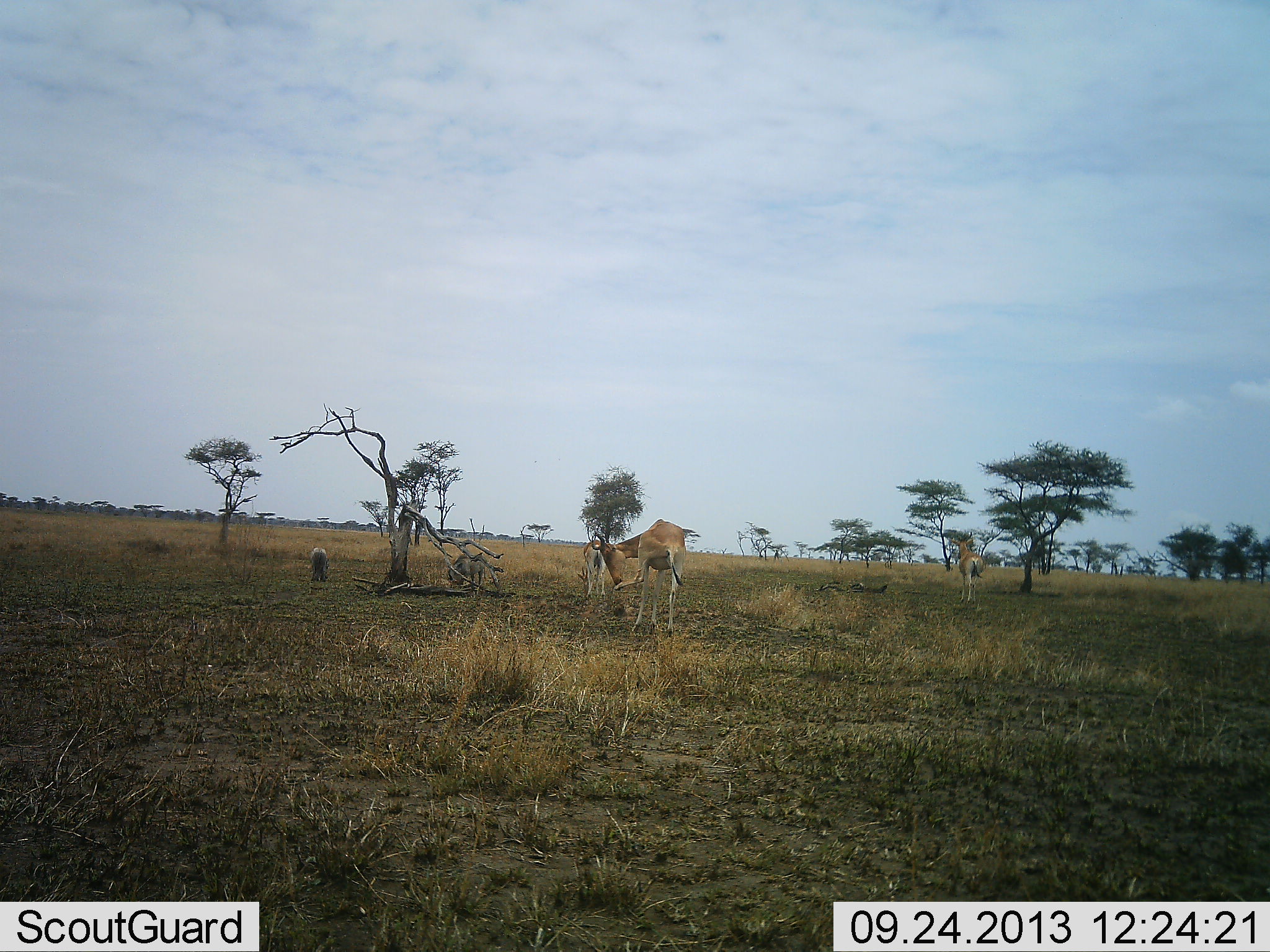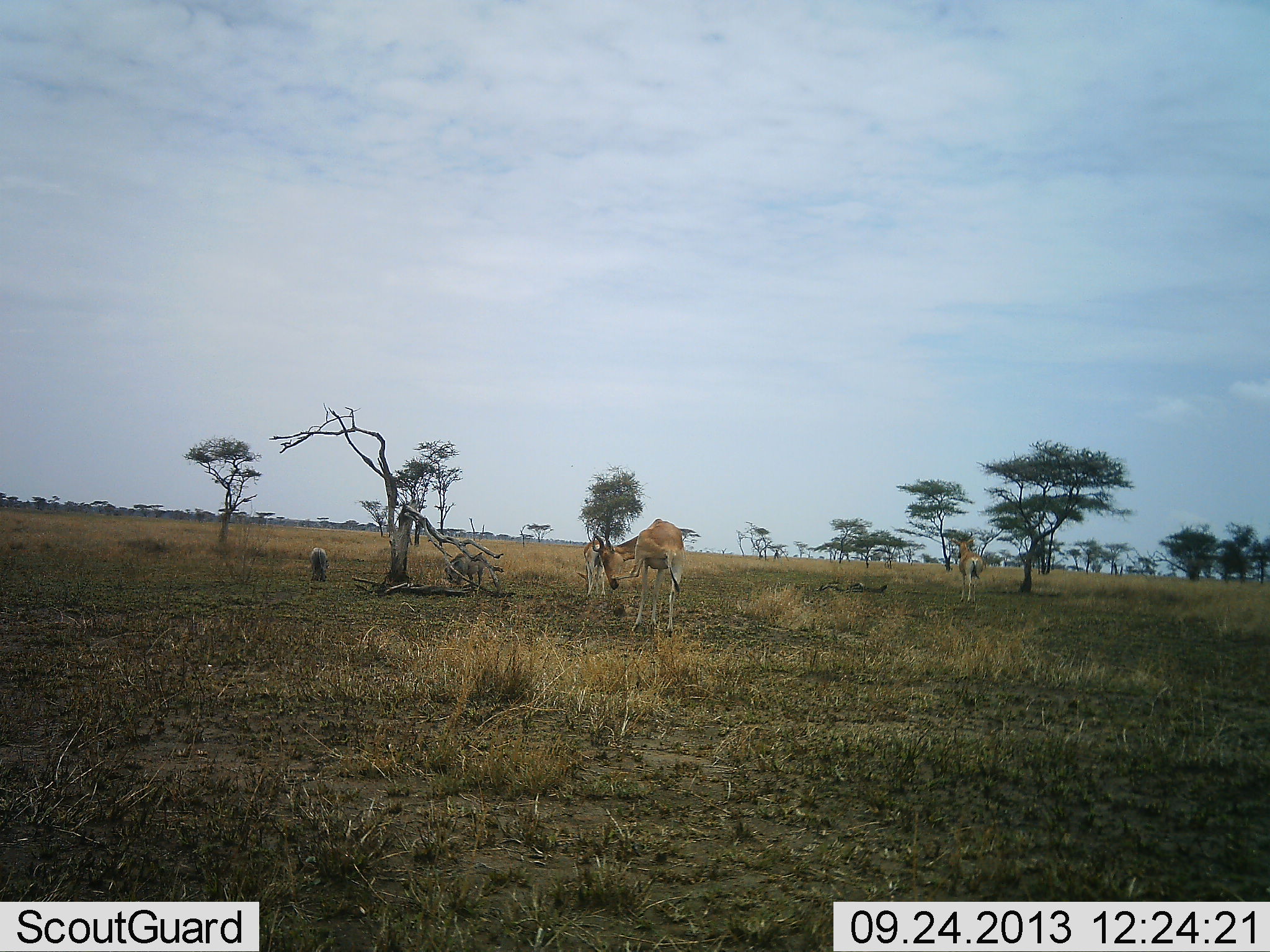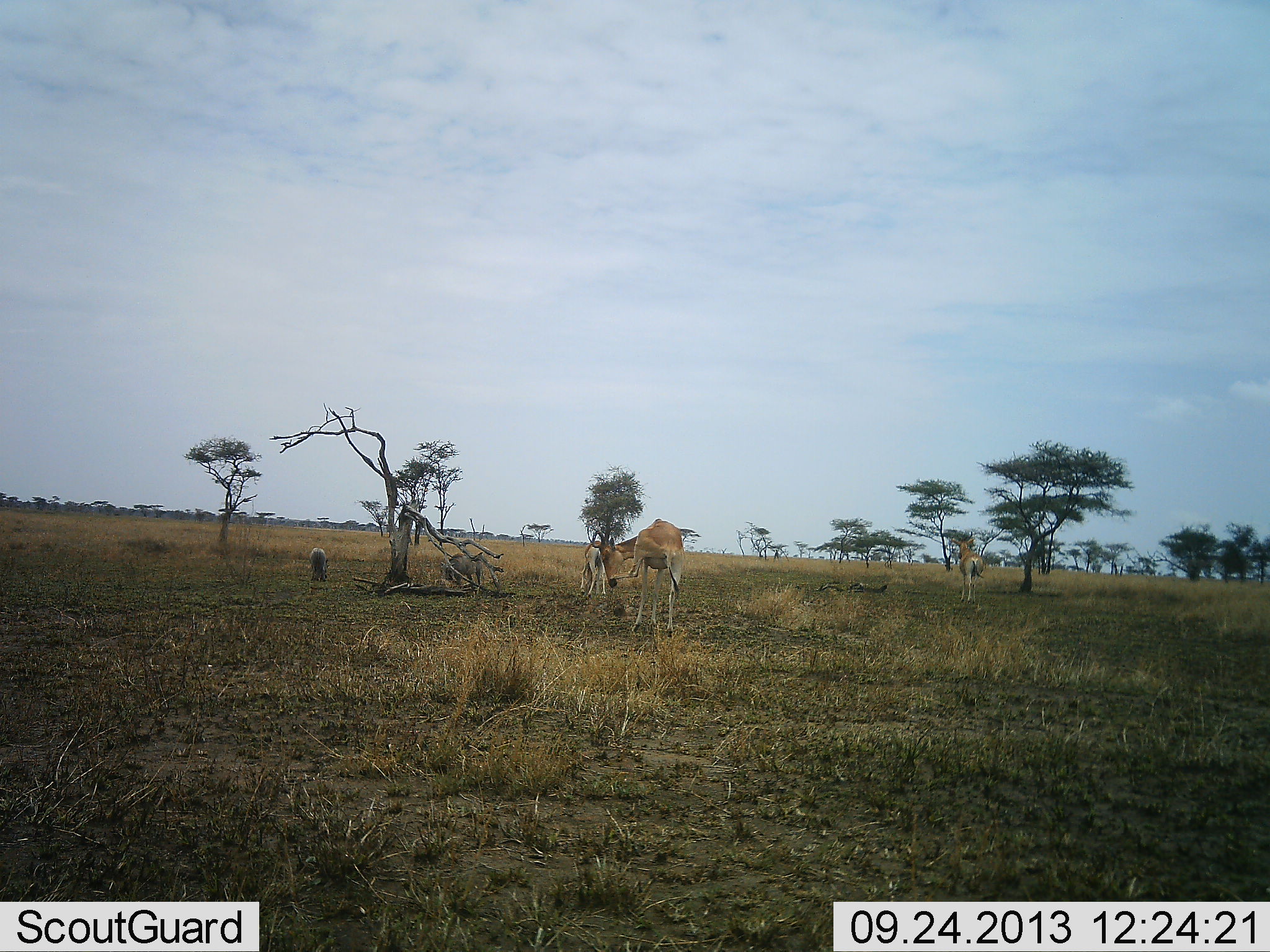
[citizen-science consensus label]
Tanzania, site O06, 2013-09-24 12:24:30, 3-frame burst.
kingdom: Animalia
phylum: Chordata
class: Mammalia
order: Artiodactyla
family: Bovidae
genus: Alcelaphus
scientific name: Alcelaphus buselaphus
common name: hartebeest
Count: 3.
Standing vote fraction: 100%.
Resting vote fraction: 7%.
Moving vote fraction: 7%.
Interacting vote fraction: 0%.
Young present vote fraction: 0%.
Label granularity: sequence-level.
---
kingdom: Animalia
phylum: Chordata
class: Mammalia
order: Artiodactyla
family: Suidae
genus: Phacochoerus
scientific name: Phacochoerus africanus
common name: warthog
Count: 2.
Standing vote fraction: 40%.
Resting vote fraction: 0%.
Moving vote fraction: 0%.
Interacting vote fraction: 0%.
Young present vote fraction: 0%.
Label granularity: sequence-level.